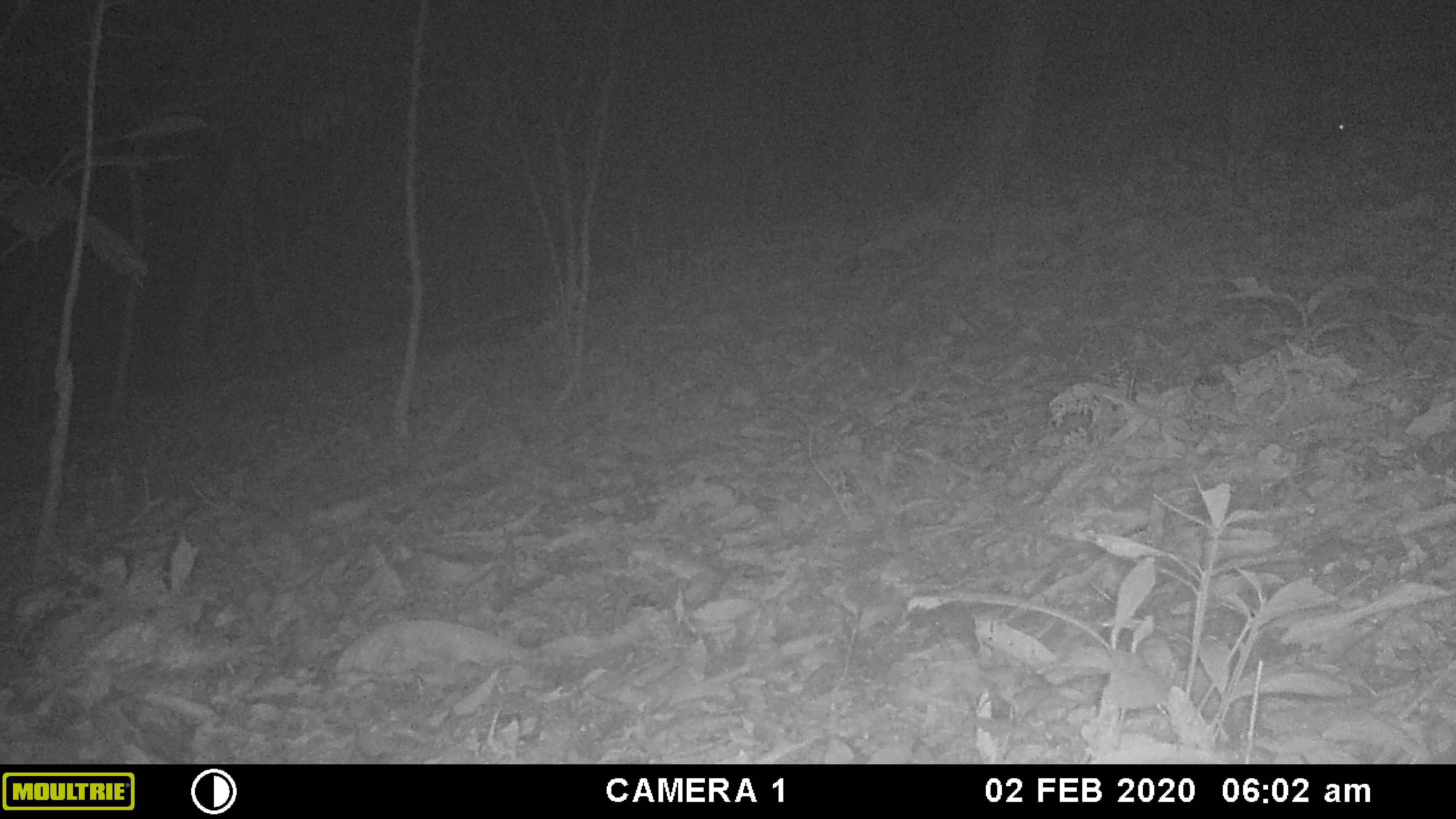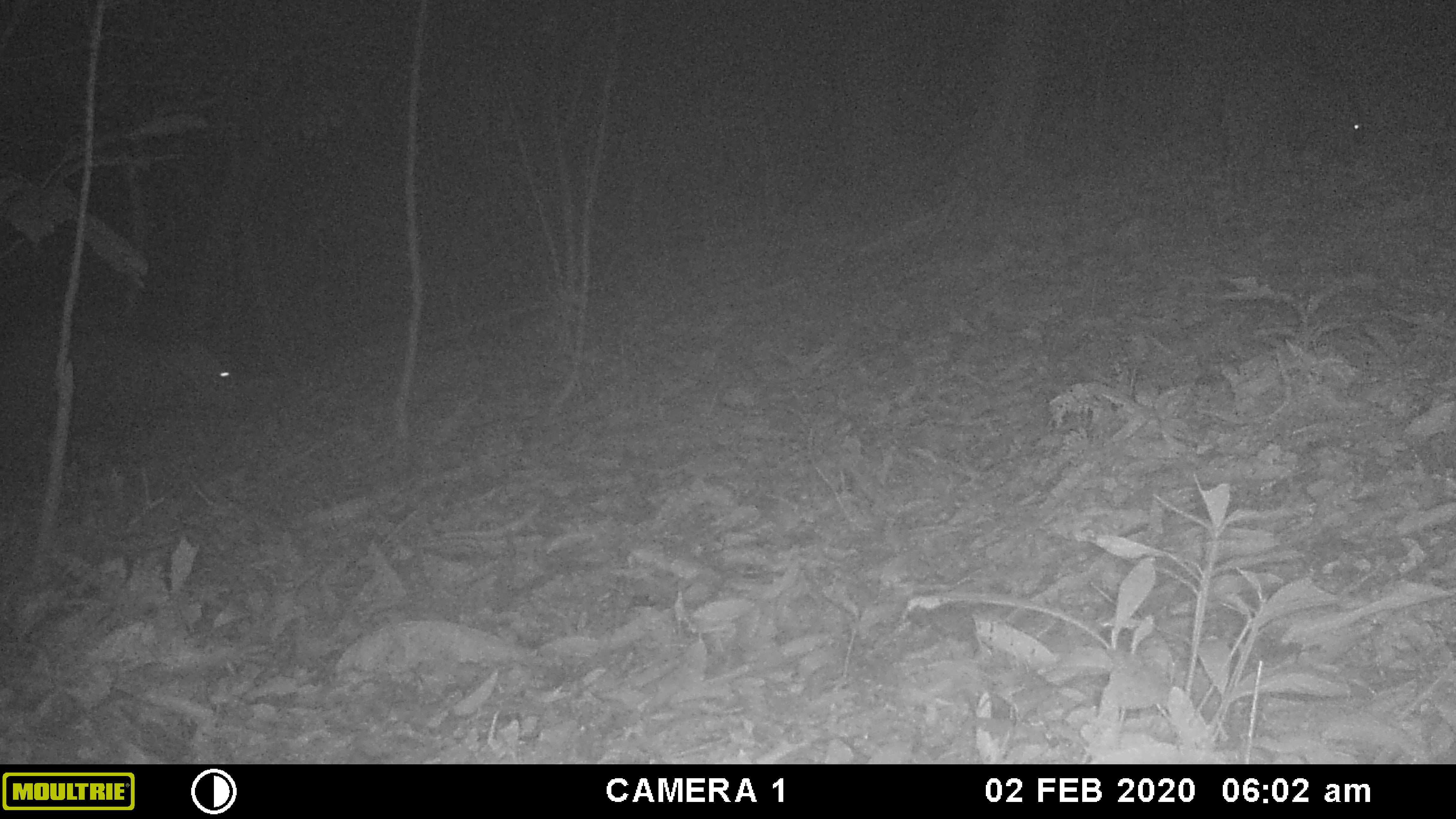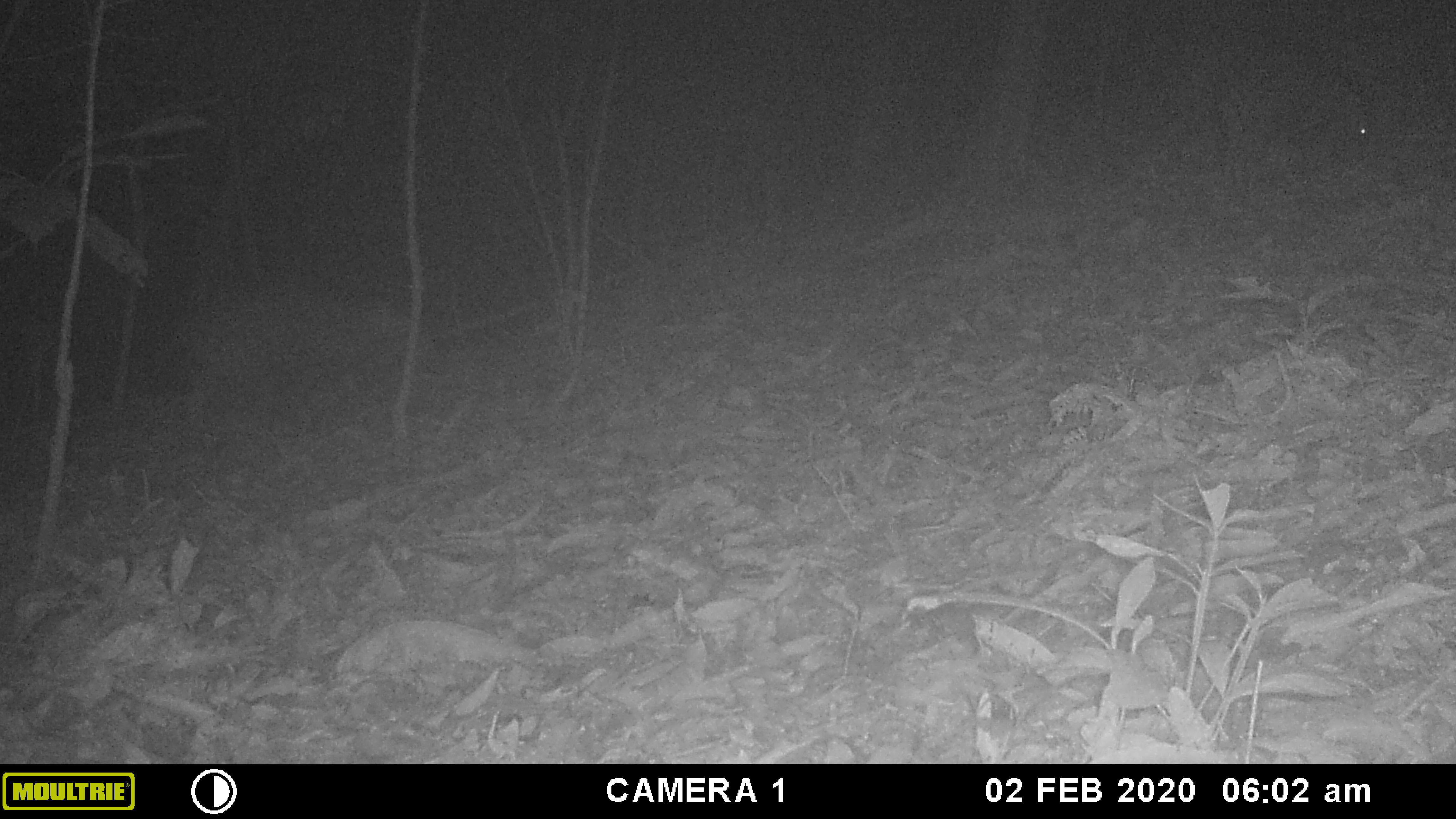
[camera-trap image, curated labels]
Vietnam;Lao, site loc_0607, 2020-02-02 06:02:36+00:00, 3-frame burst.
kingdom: Animalia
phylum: Chordata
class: Mammalia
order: Artiodactyla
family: Suidae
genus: Sus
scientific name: Sus scrofa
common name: eurasian wild pig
Eurasian wild pig (Sus scrofa). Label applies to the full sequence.